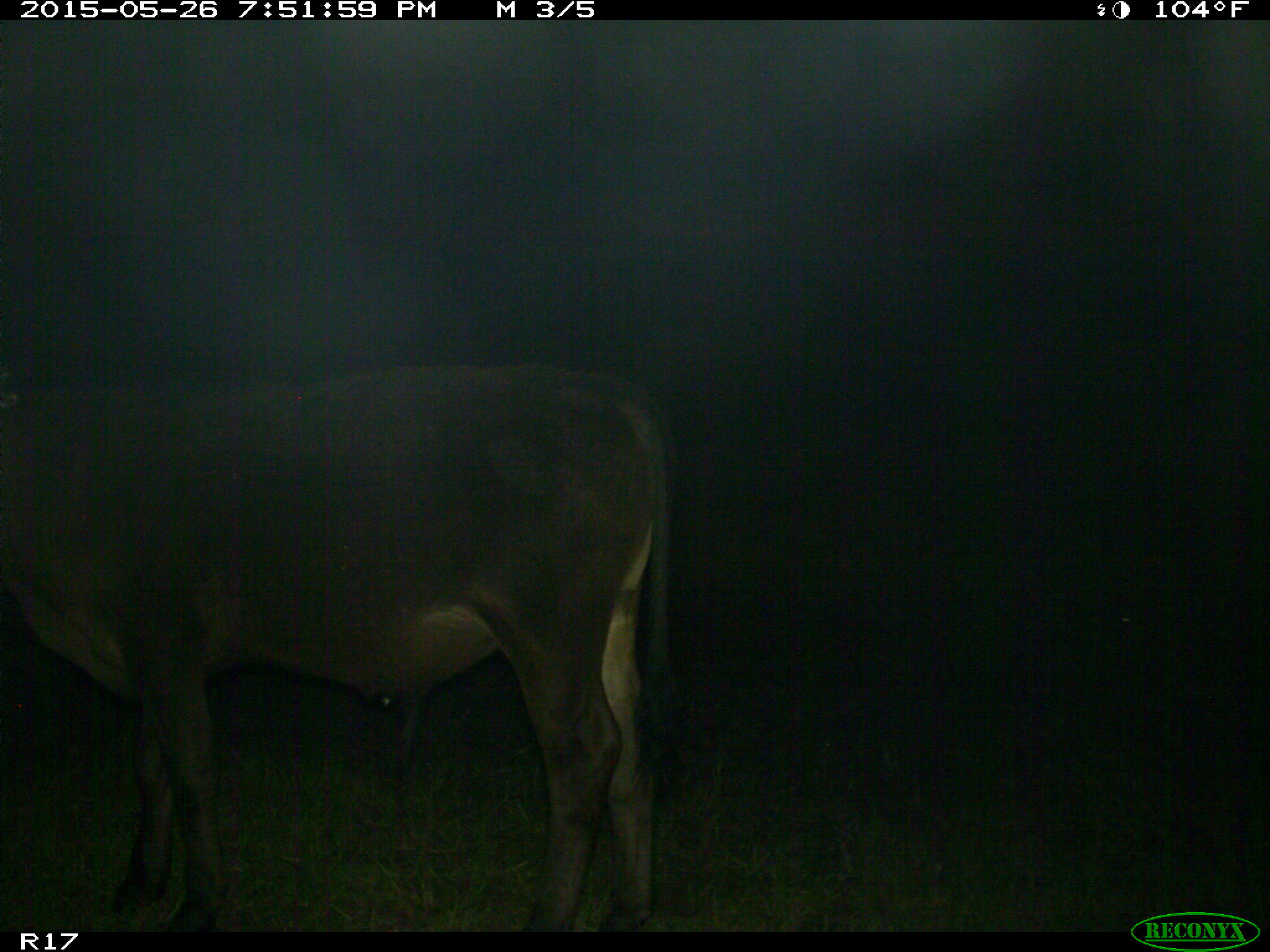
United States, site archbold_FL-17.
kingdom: Animalia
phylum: Chordata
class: Mammalia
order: Artiodactyla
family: Bovidae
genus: Bos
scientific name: Bos taurus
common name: domestic cow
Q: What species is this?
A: Bos taurus (domestic cow).